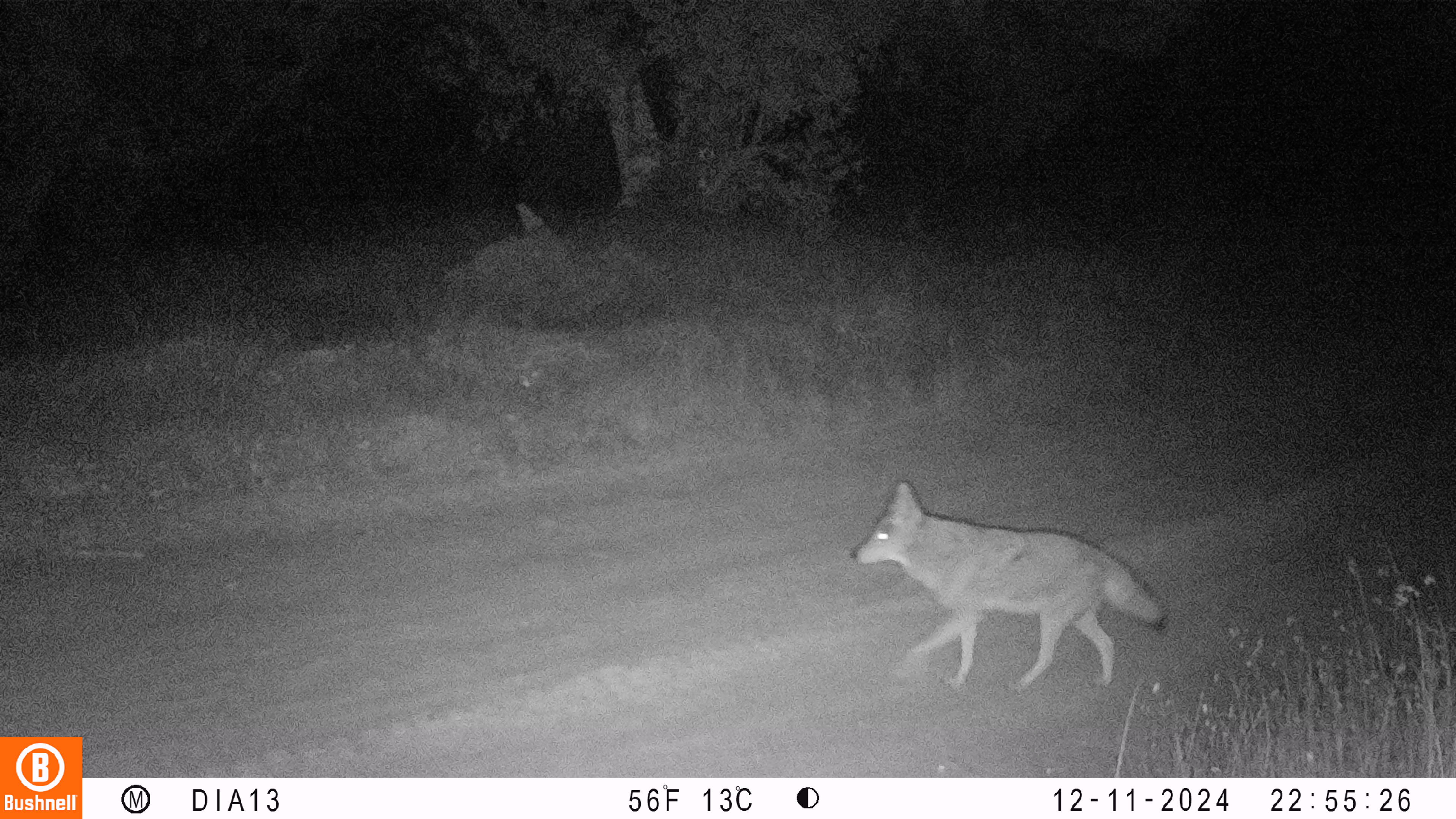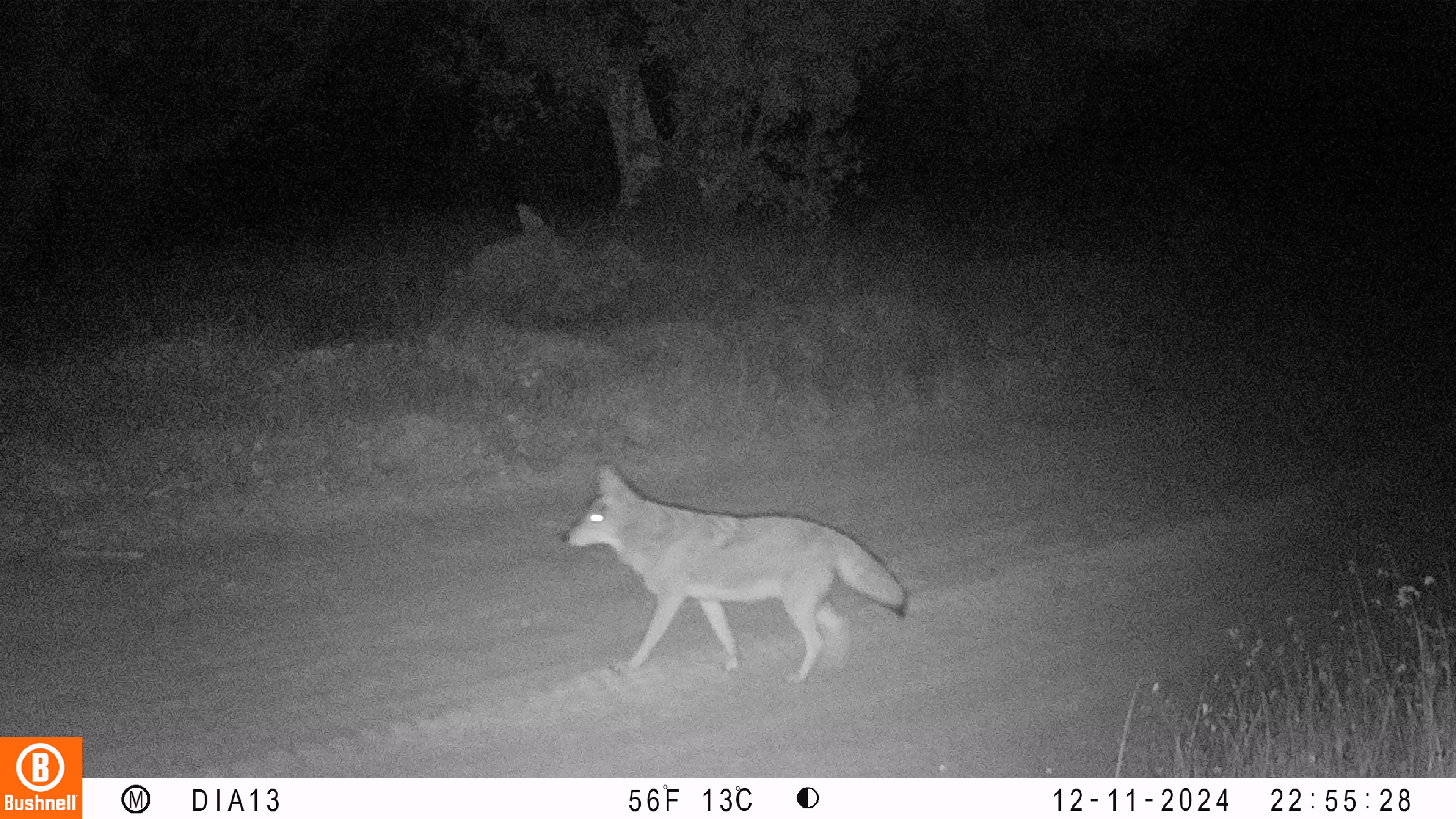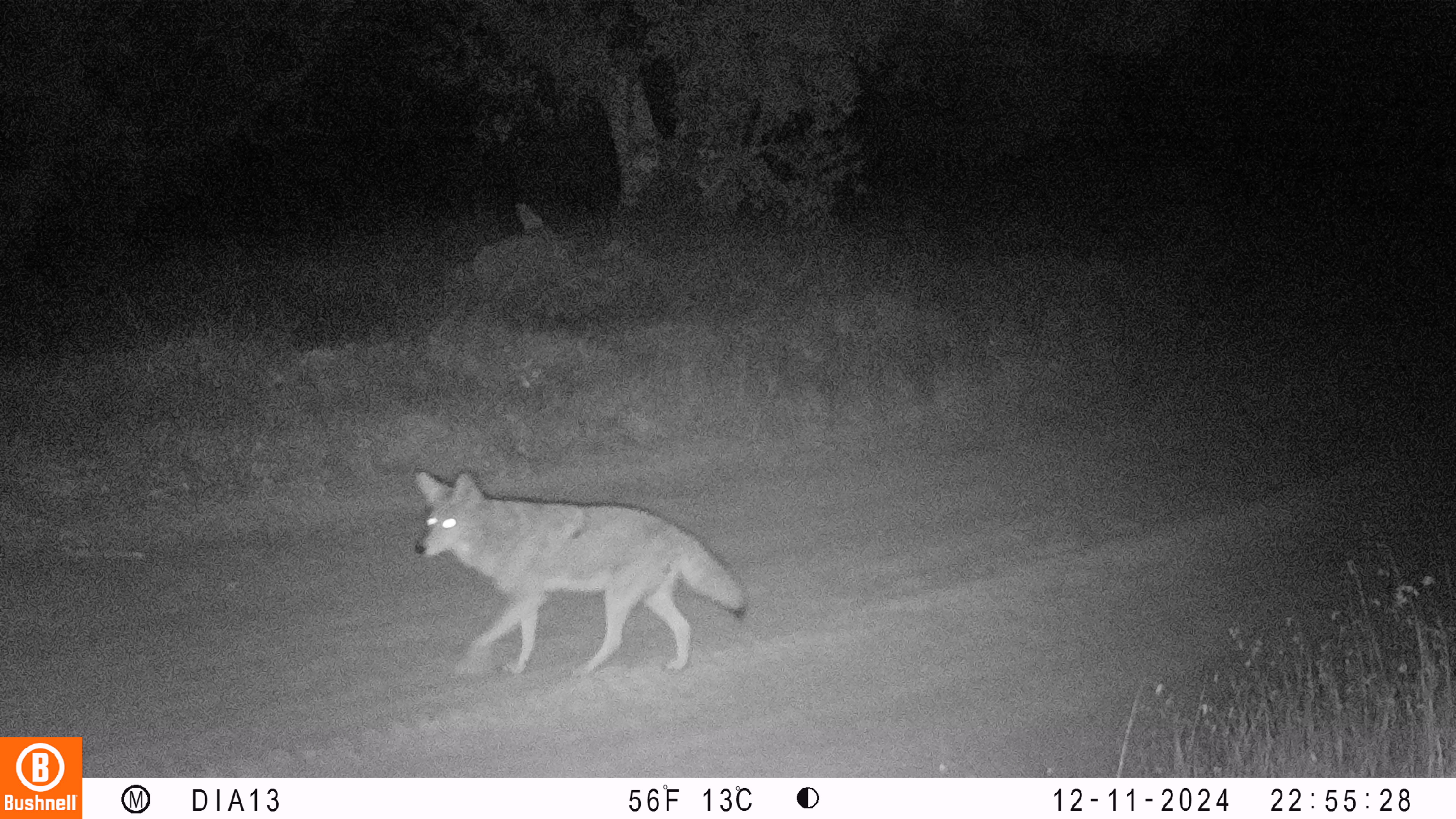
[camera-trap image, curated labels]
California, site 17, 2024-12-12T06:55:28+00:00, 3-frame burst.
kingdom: Animalia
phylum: Chordata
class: Mammalia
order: Carnivora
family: Canidae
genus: Canis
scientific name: Canis latrans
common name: coyote